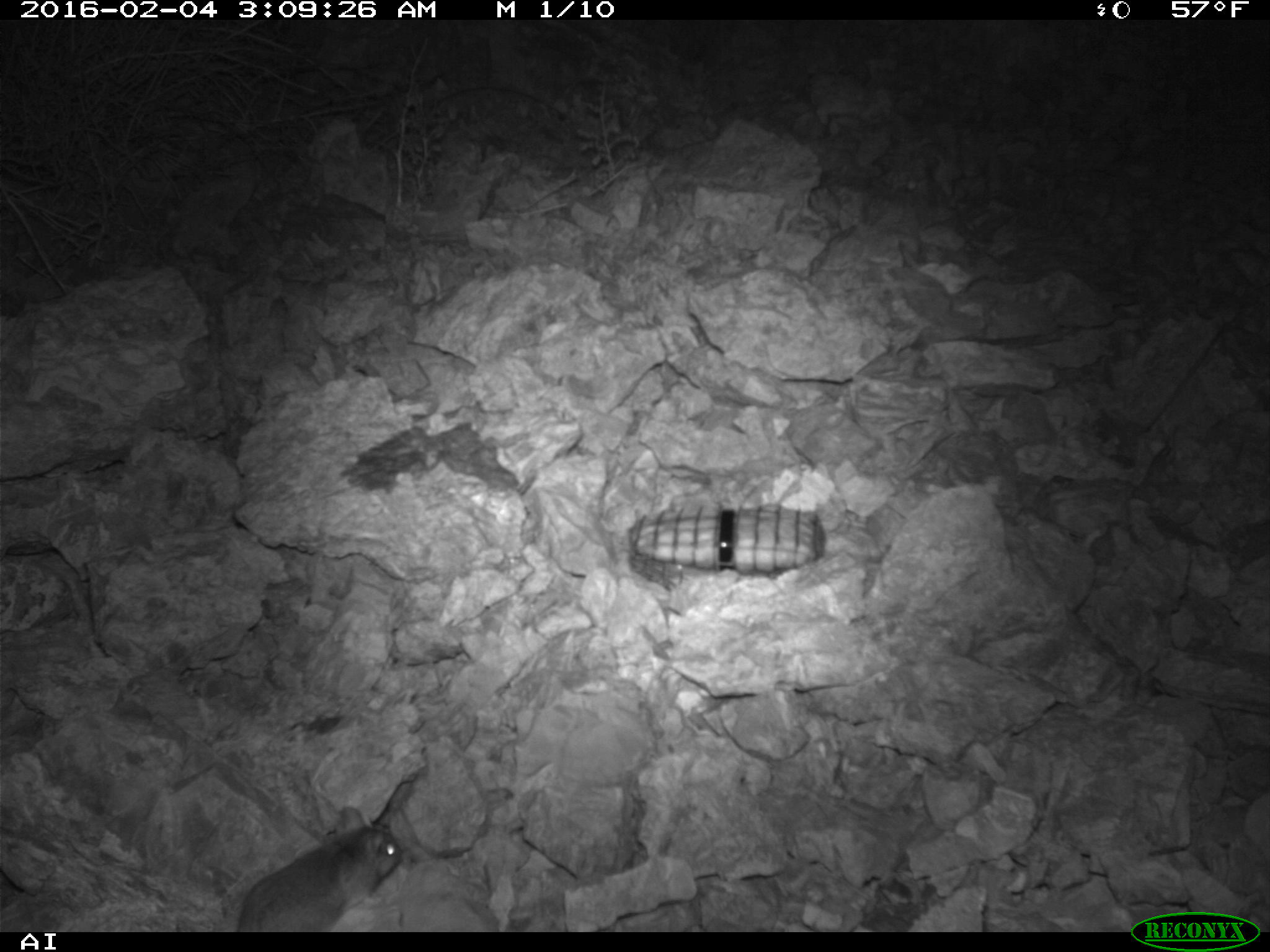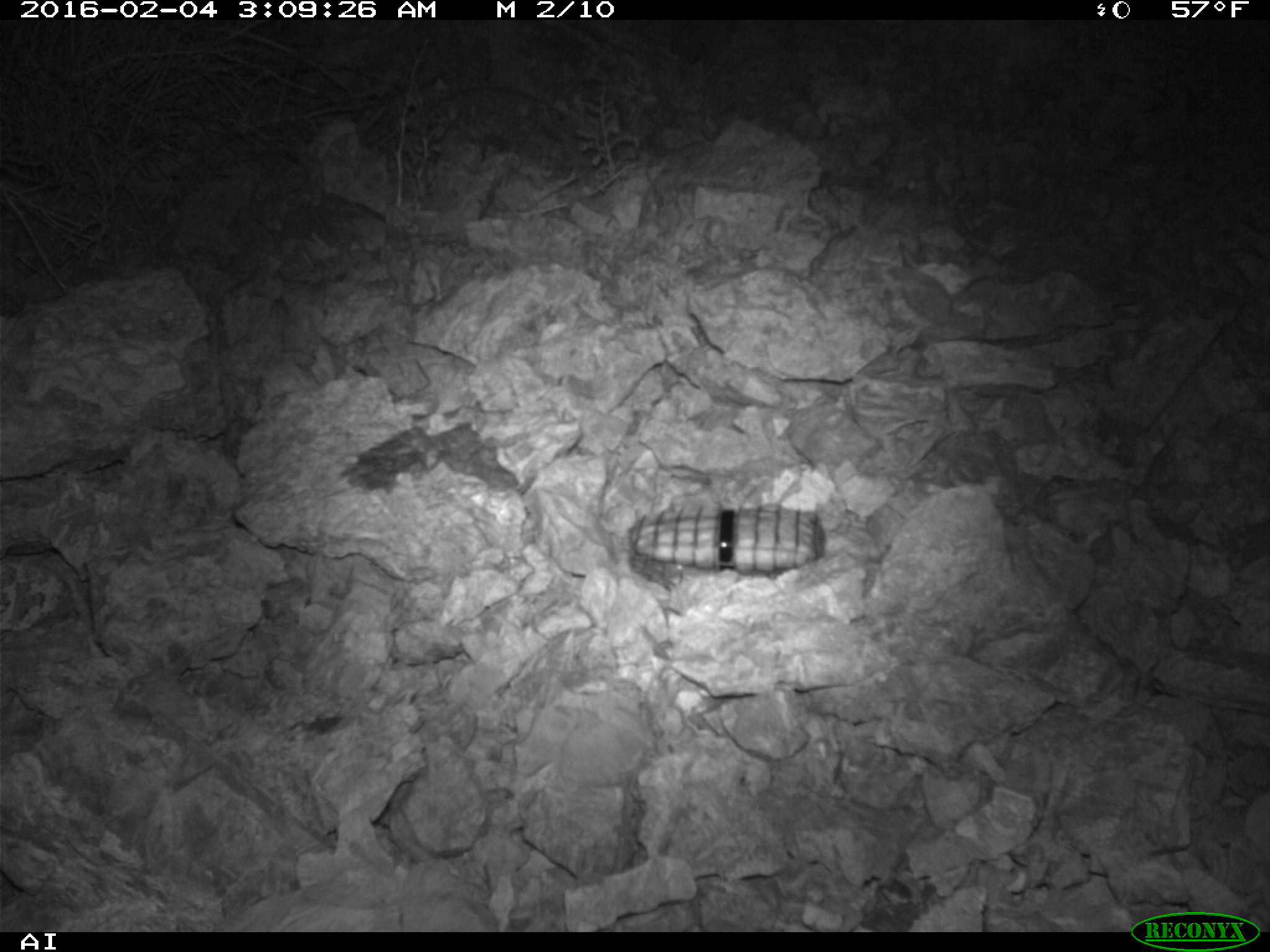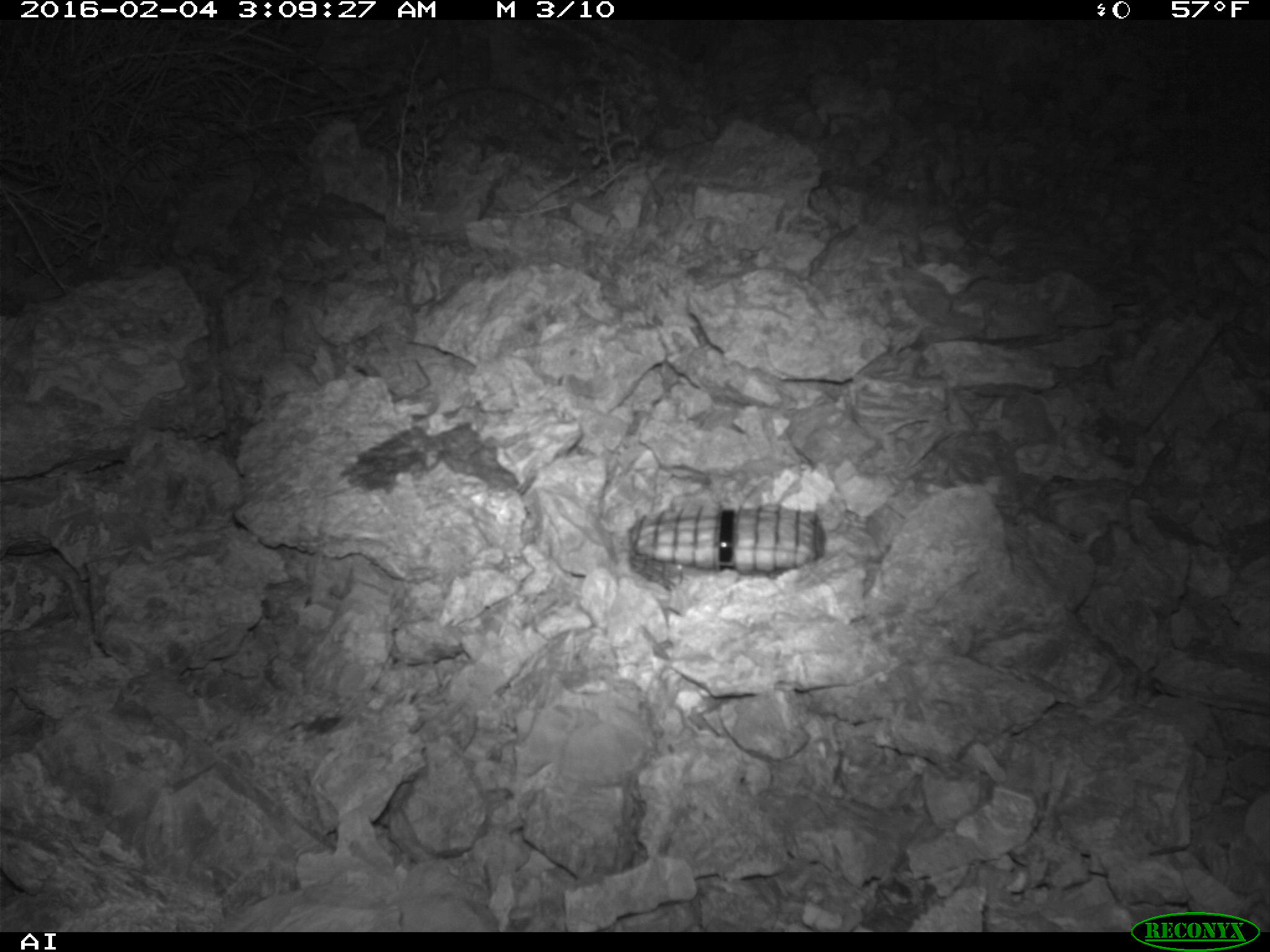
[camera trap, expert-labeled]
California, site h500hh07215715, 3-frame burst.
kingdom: Animalia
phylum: Chordata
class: Mammalia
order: Rodentia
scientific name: Rodentia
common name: rodent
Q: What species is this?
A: Rodent (Rodentia).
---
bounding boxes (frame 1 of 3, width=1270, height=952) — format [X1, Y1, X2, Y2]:
rodent: [238, 806, 402, 932]